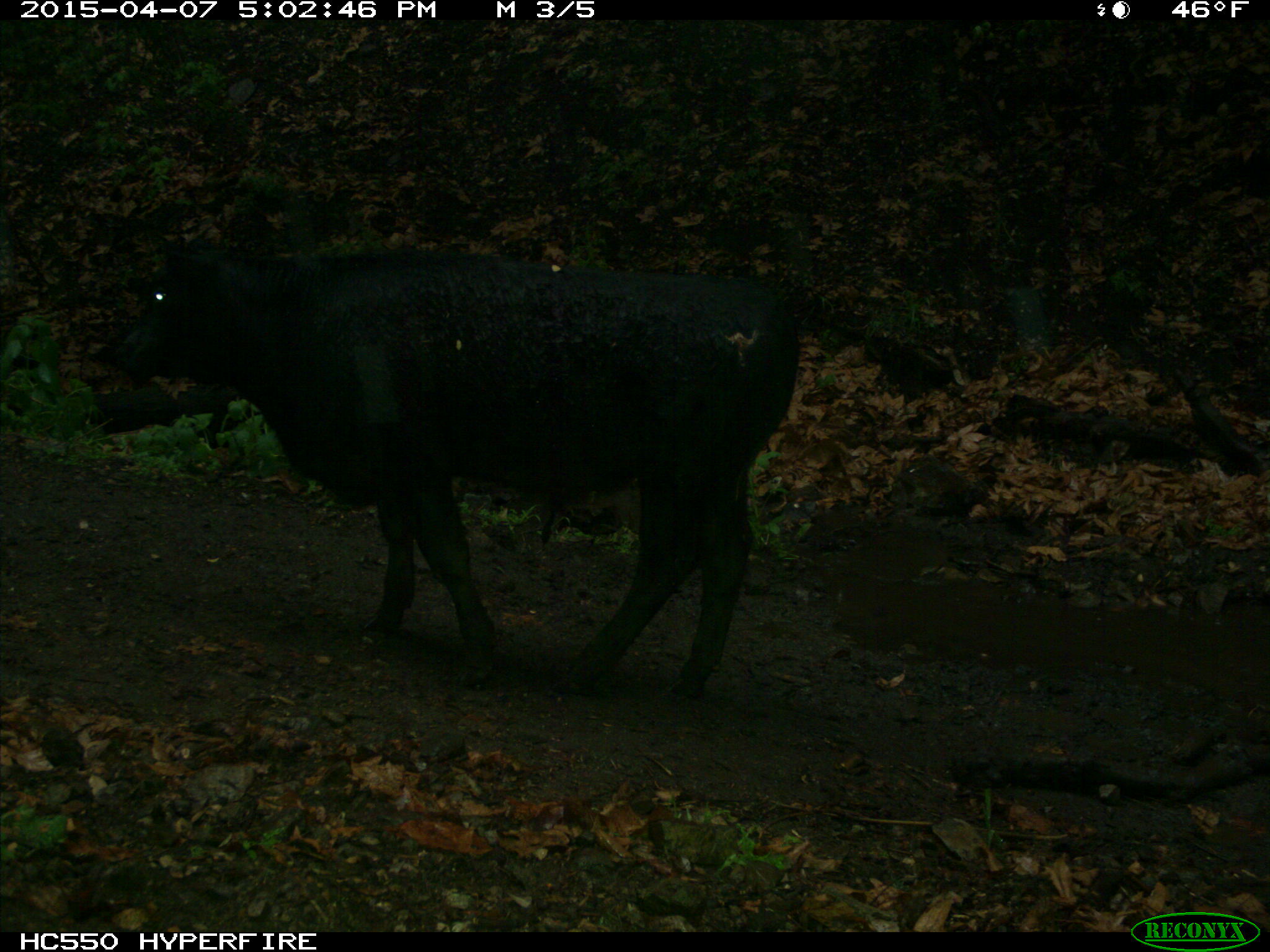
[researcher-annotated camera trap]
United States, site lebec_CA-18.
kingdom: Animalia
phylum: Chordata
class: Mammalia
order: Artiodactyla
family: Bovidae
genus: Bos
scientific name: Bos taurus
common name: domestic cow